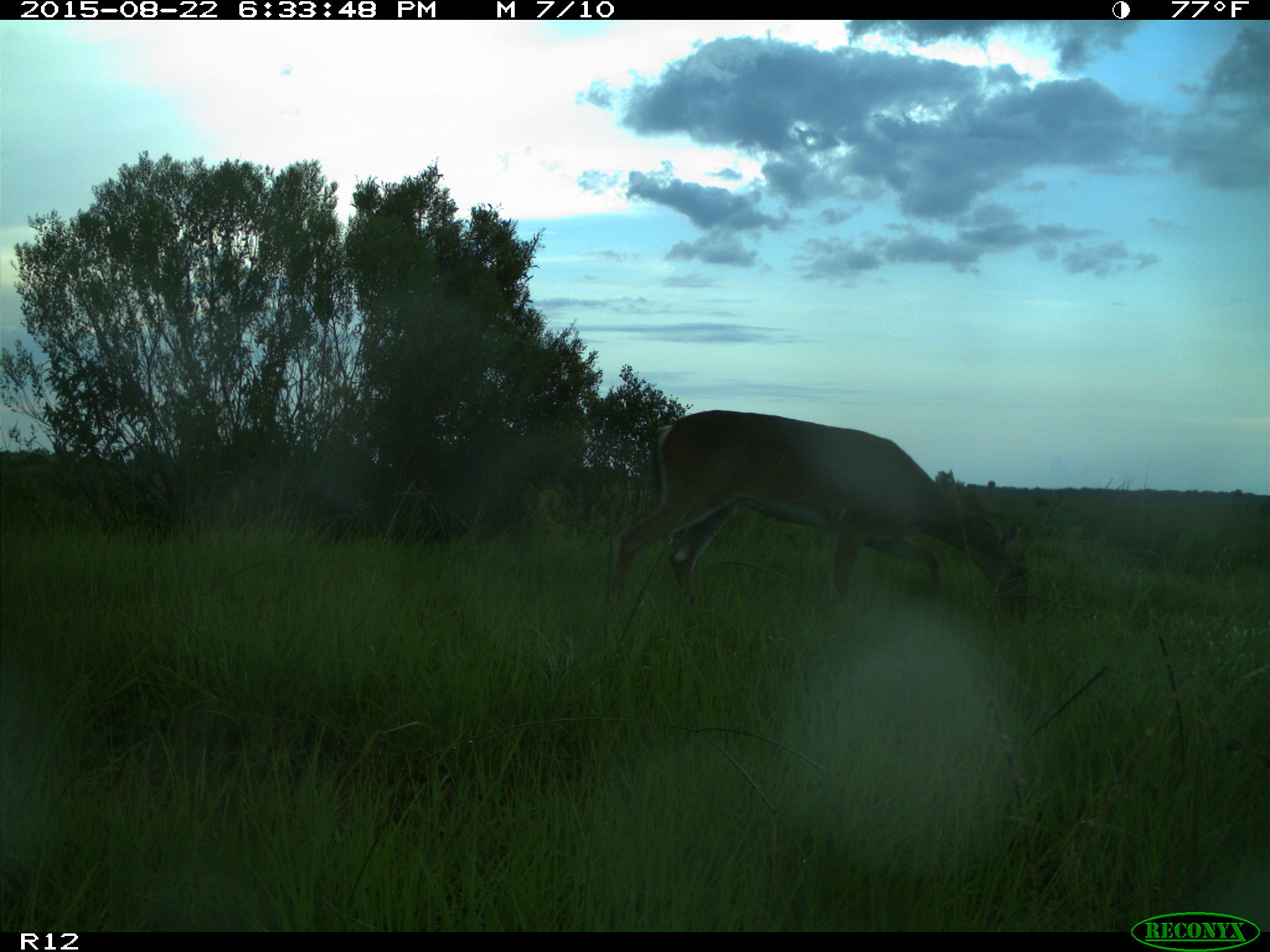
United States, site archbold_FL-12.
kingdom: Animalia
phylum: Chordata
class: Mammalia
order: Artiodactyla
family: Cervidae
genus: Odocoileus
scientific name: Odocoileus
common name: deer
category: unidentified deer